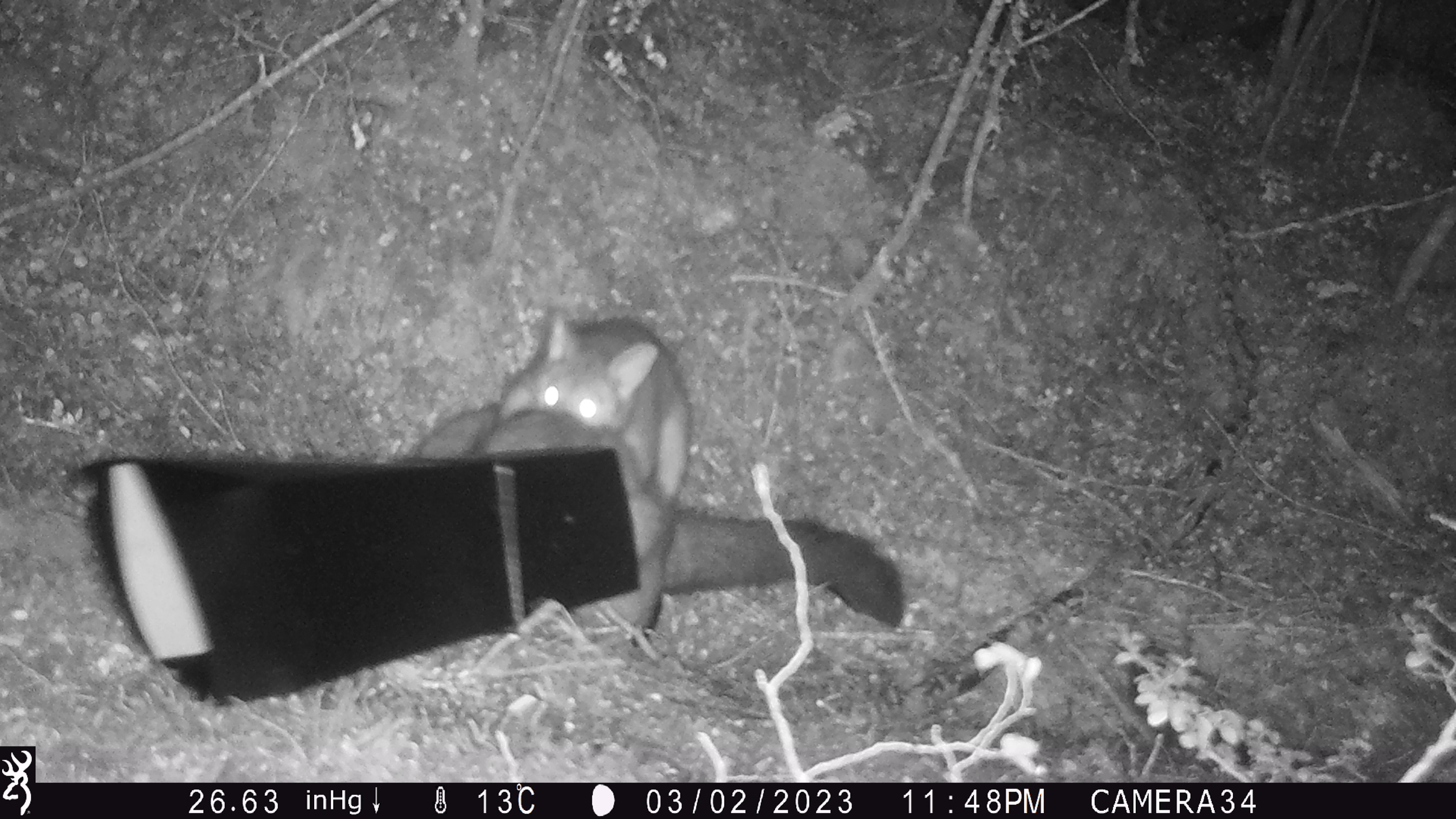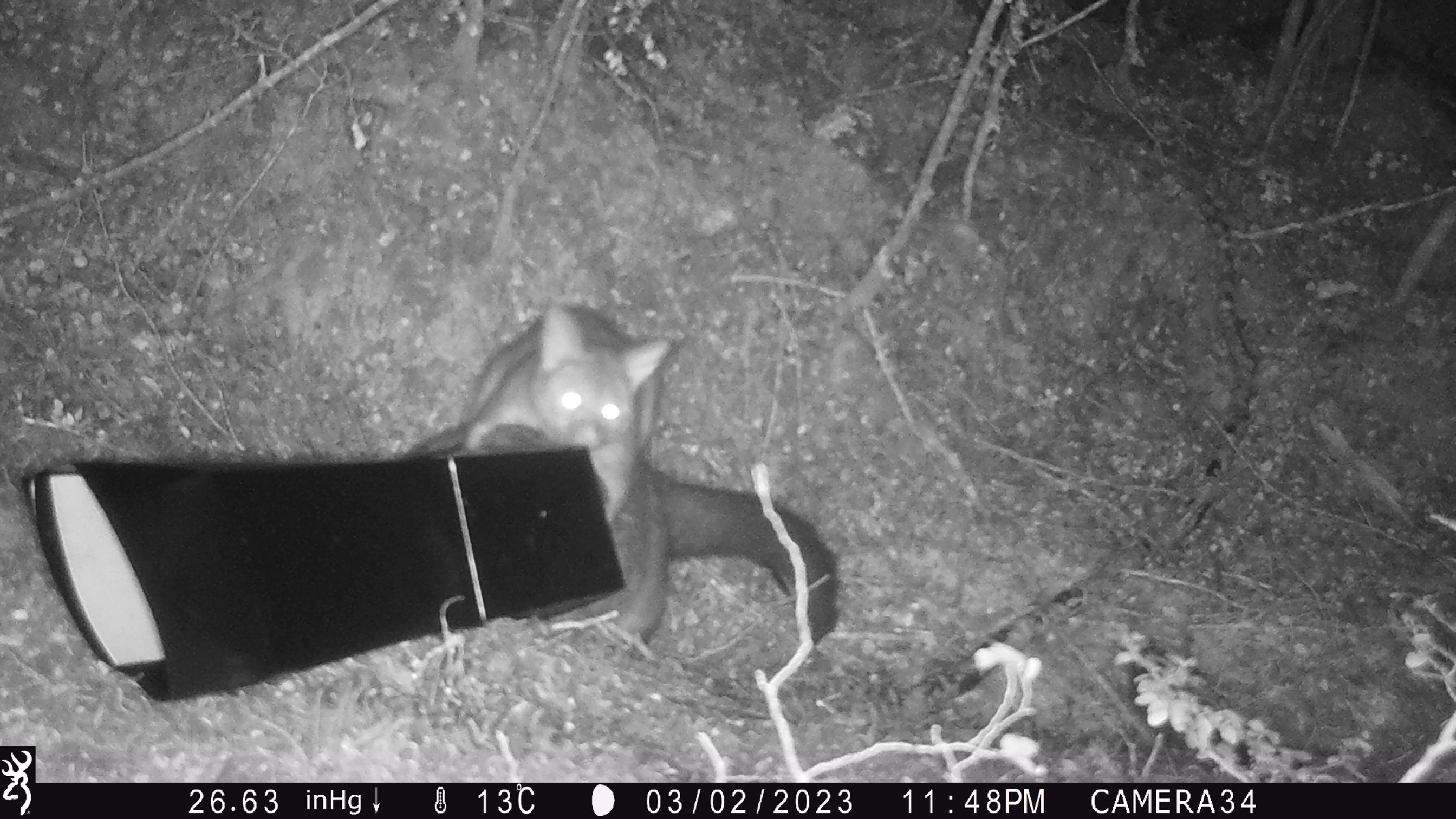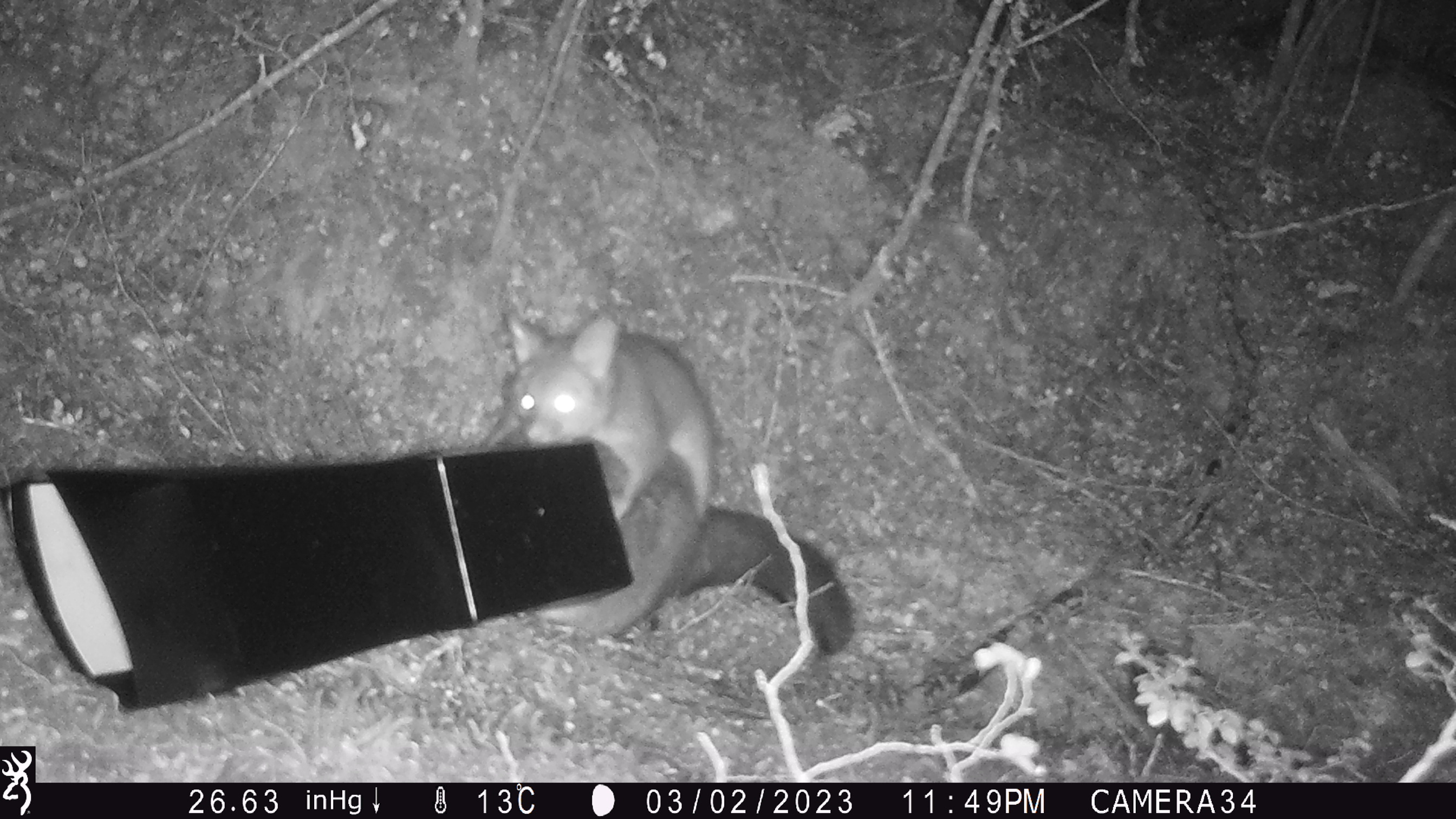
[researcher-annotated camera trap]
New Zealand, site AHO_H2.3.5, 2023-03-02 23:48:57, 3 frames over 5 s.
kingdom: Animalia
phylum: Chordata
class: Mammalia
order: Carnivora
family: Mustelidae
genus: Mustela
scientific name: Mustela erminea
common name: stoat